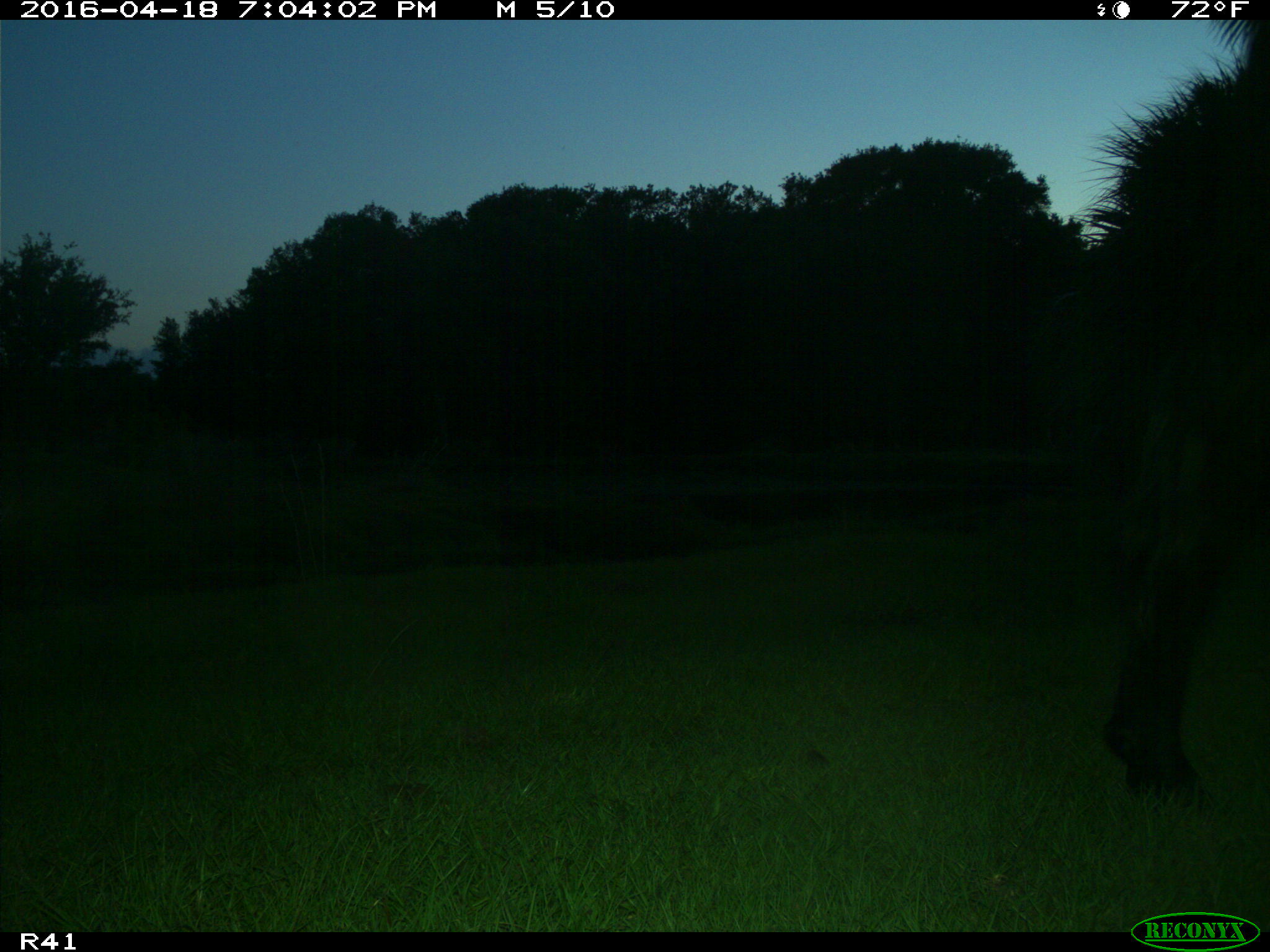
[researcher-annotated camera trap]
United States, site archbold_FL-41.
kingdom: Animalia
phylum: Chordata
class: Mammalia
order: Artiodactyla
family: Bovidae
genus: Bos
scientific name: Bos taurus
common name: domestic cow